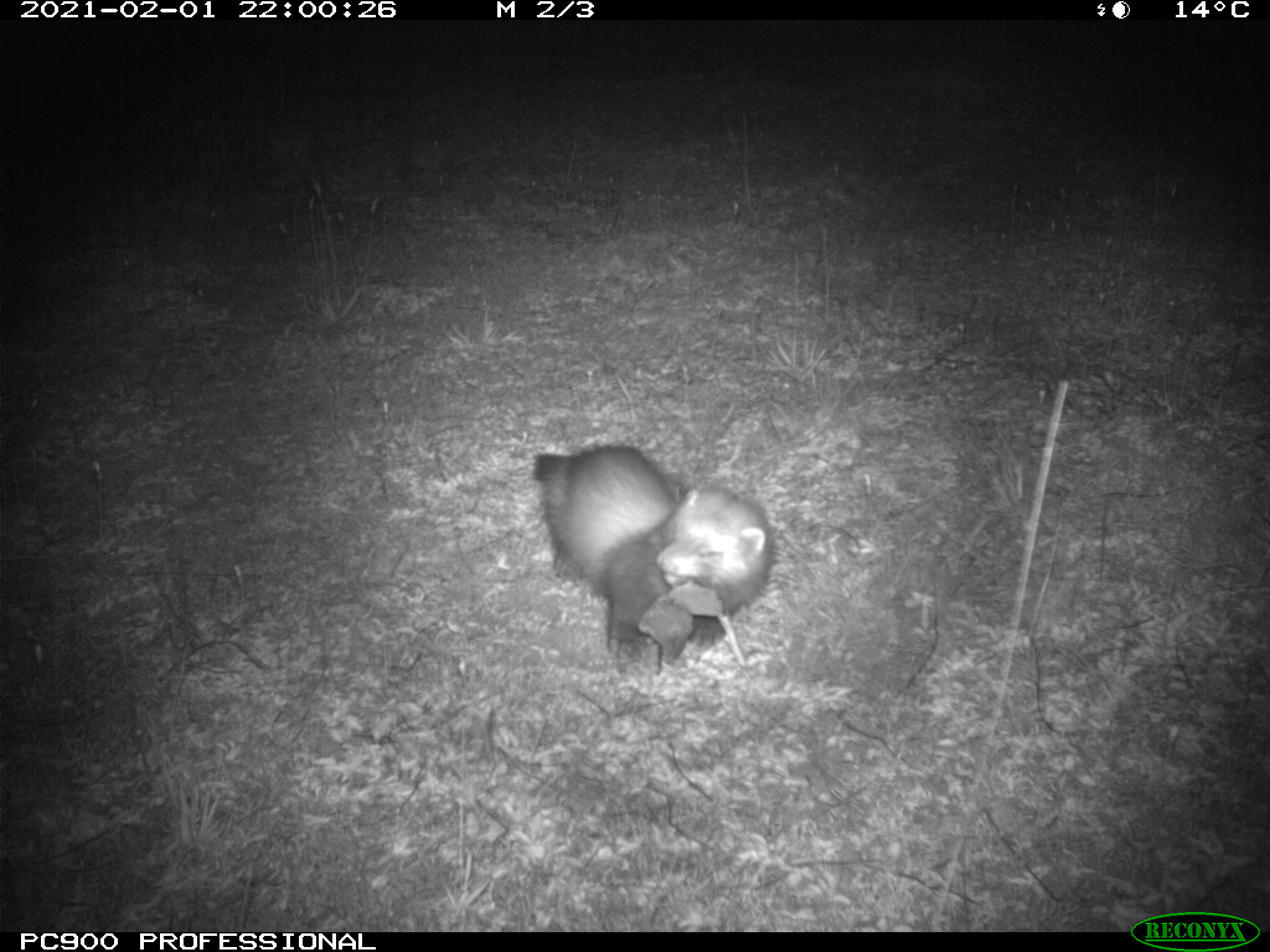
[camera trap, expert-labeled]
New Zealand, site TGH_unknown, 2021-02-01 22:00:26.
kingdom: Animalia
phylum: Chordata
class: Mammalia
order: Carnivora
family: Mustelidae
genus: Mustela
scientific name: Mustela furo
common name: ferret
Ferret (Mustela furo).